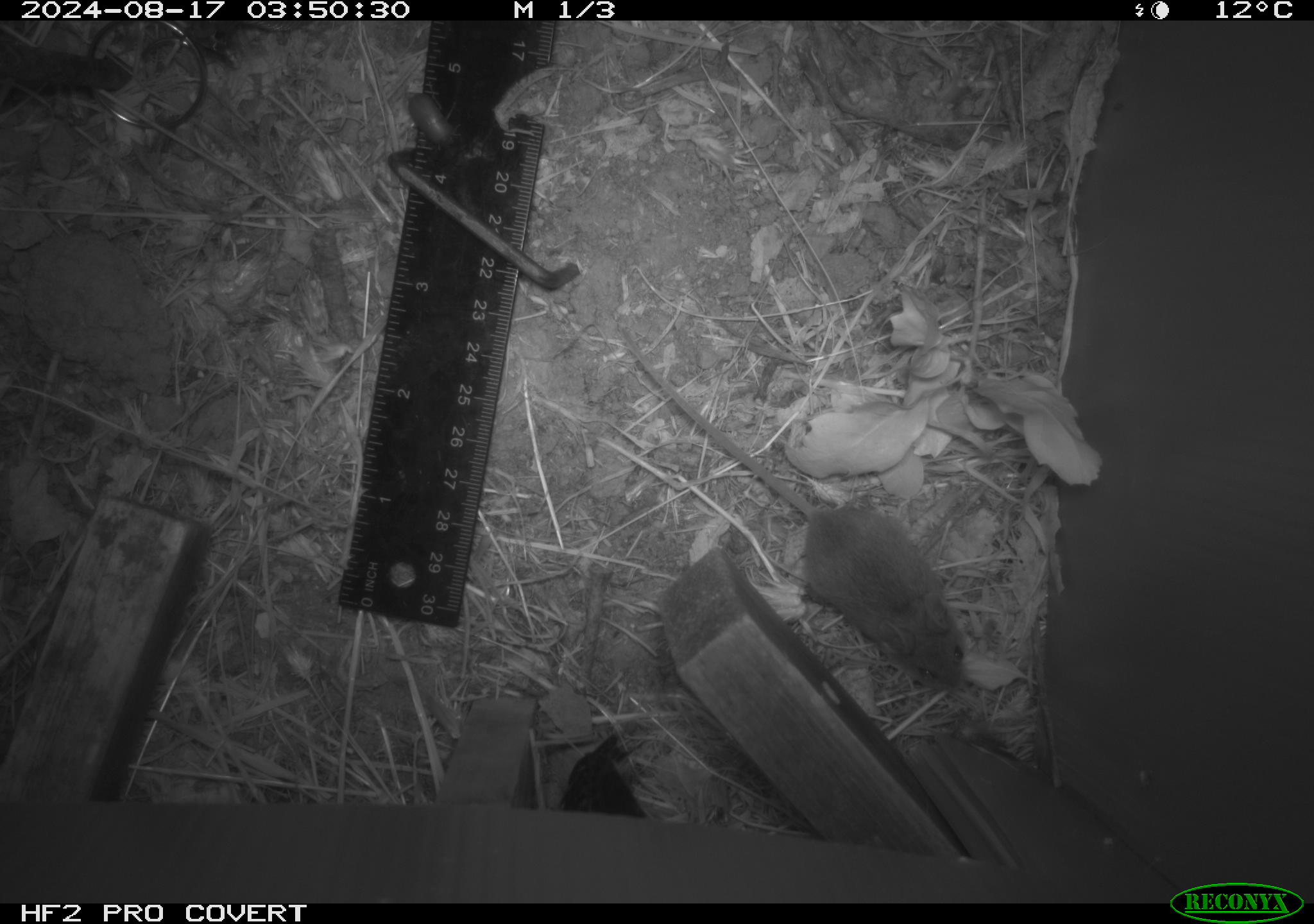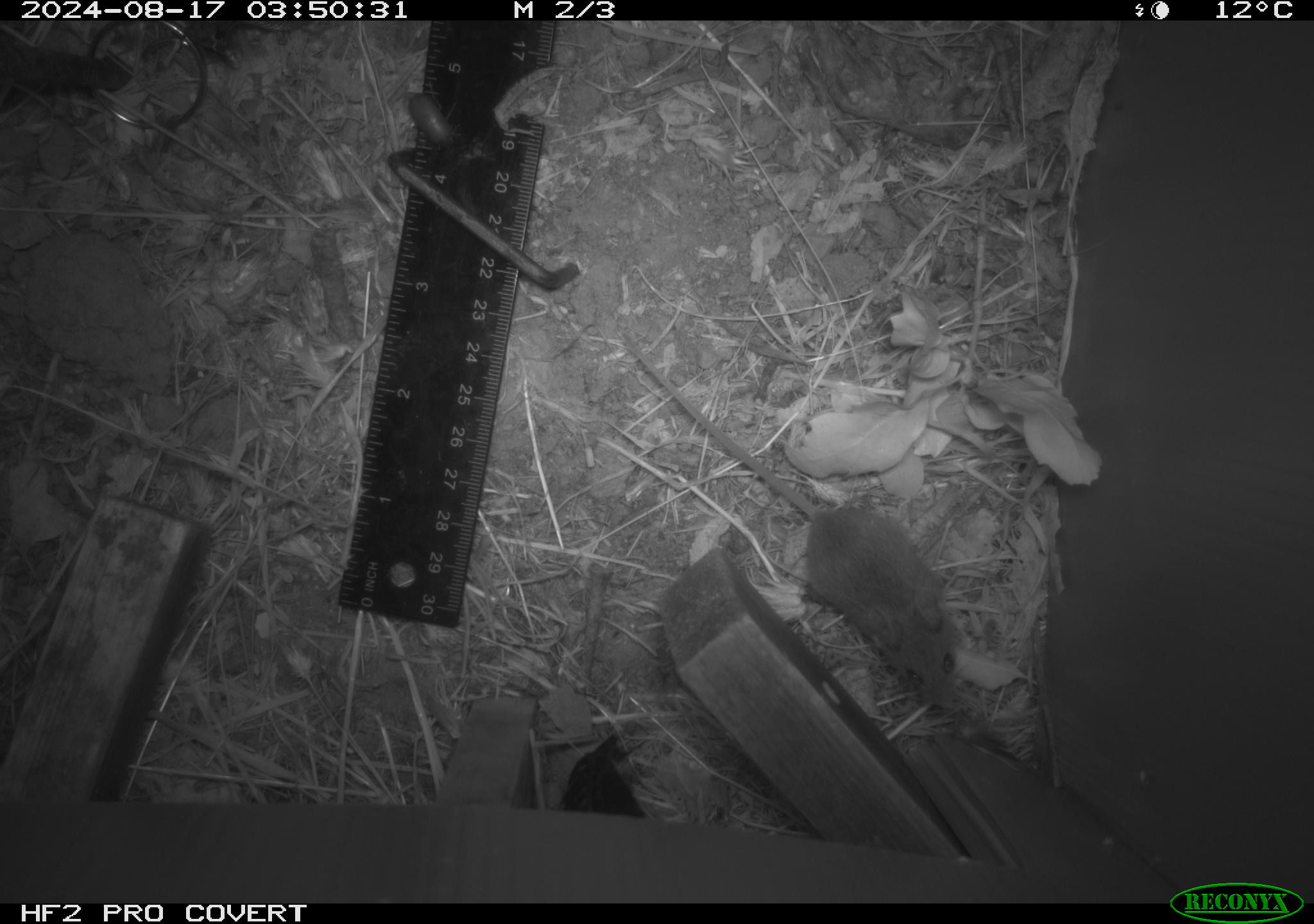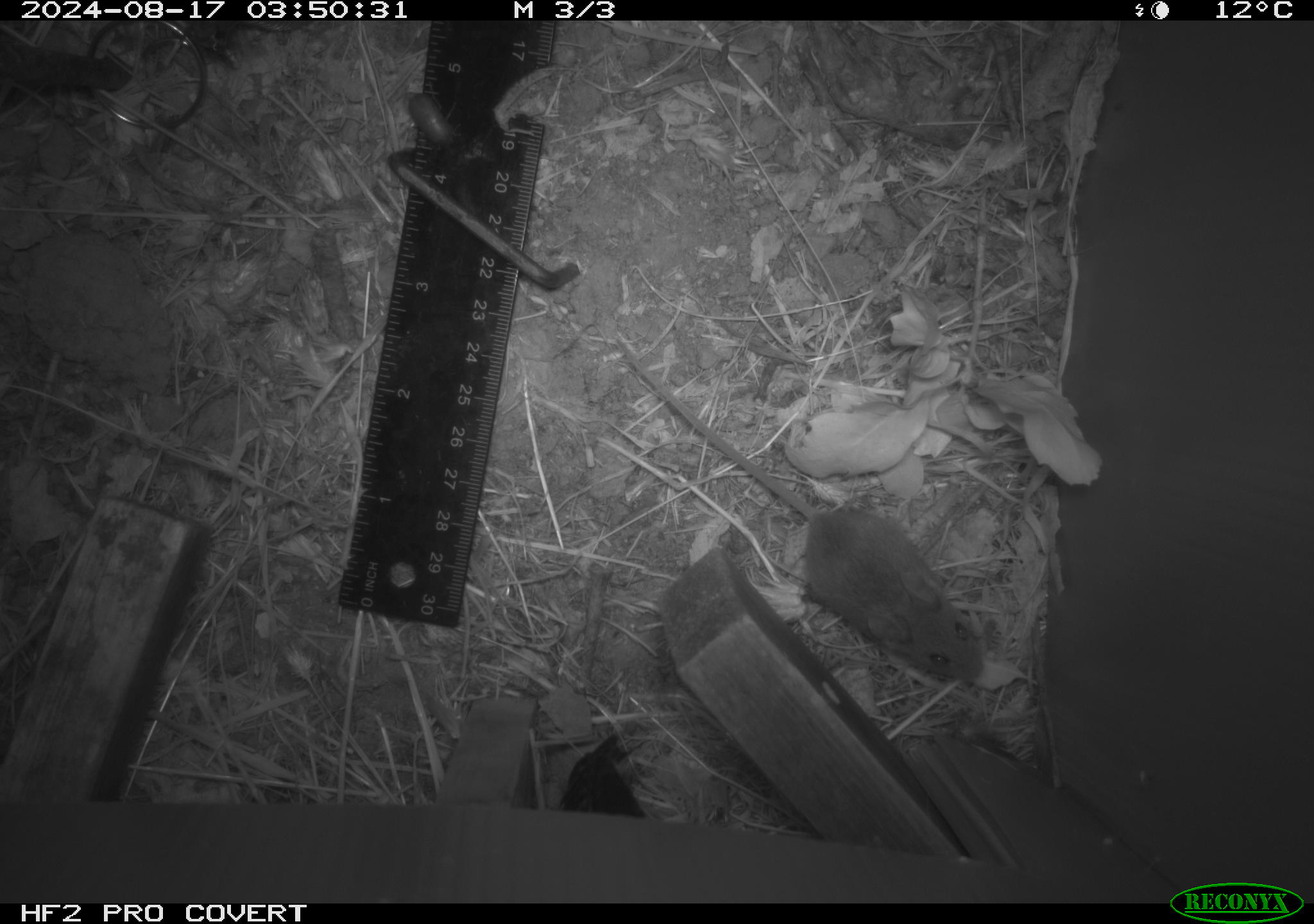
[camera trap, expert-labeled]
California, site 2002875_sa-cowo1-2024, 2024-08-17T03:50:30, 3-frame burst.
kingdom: Animalia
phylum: Chordata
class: Mammalia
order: Rodentia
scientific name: Rodentia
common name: mouse species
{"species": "mouse species (Rodentia)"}